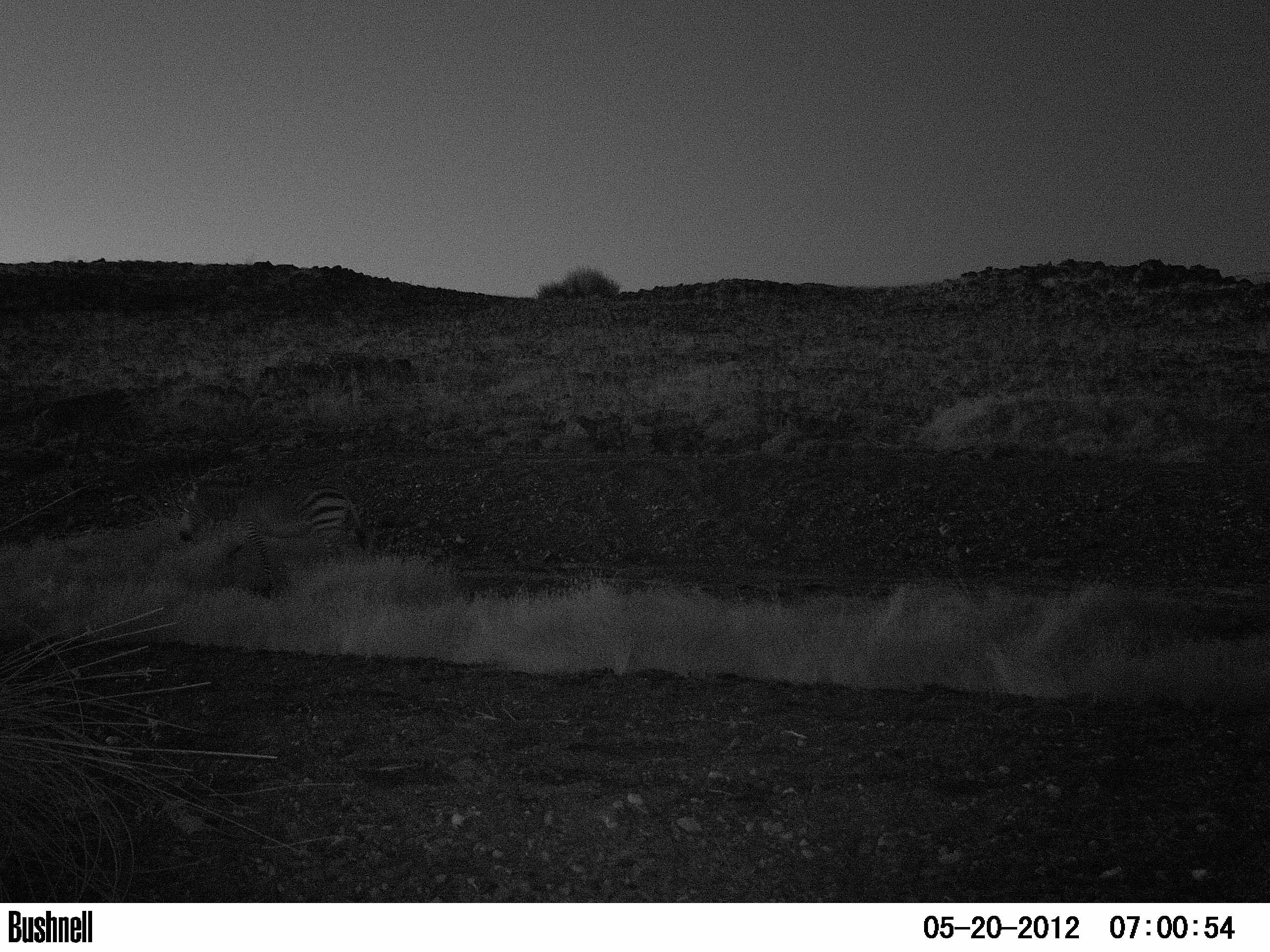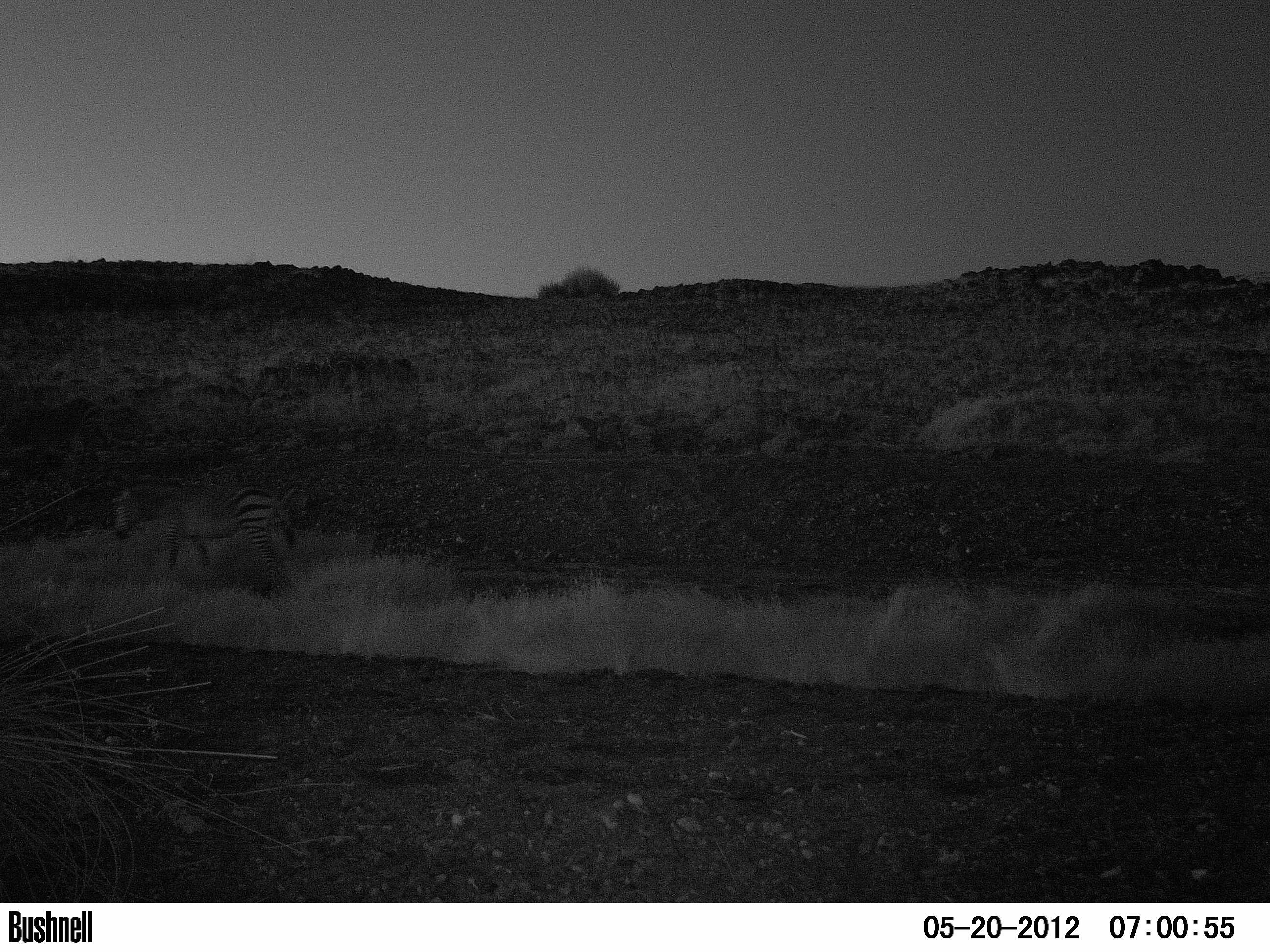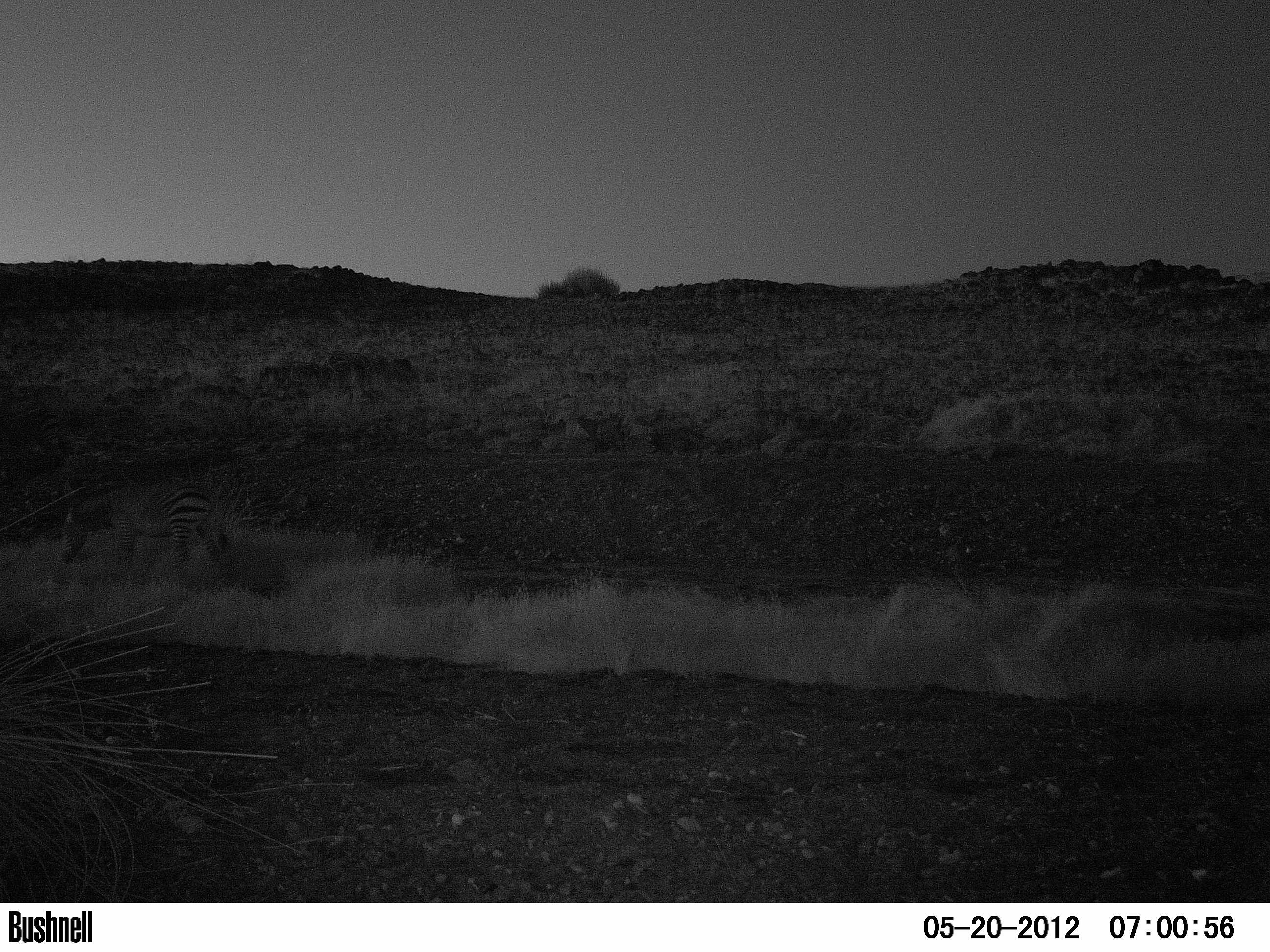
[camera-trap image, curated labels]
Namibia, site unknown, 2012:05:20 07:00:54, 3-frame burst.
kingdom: Animalia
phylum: Chordata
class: Mammalia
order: Perissodactyla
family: Equidae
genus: Equus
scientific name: Equus zebra hartmannae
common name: hartmann's mountain zebra